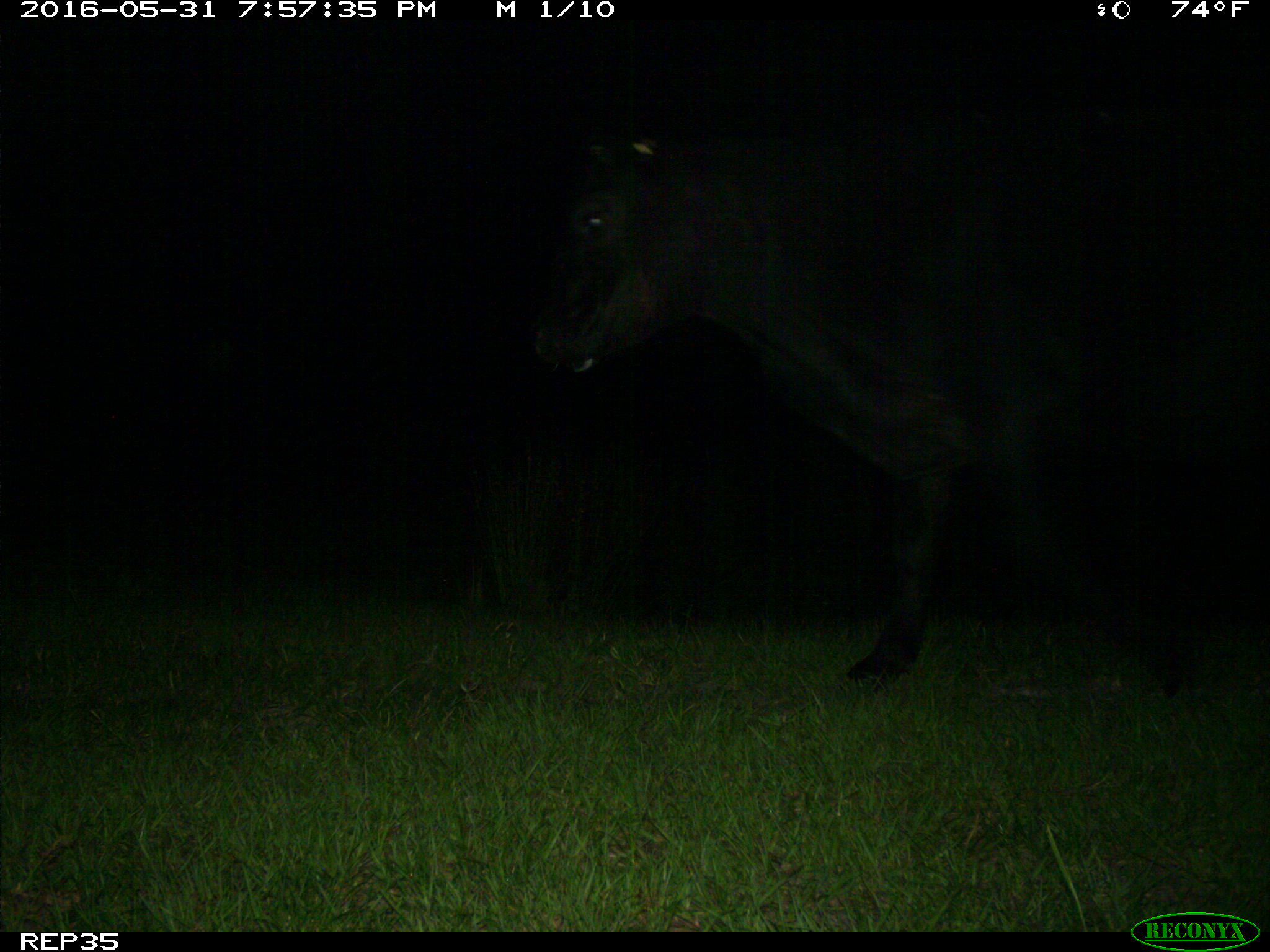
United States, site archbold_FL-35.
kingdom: Animalia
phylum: Chordata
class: Mammalia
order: Artiodactyla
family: Bovidae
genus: Bos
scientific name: Bos taurus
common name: domestic cow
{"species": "Bos taurus (domestic cow)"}